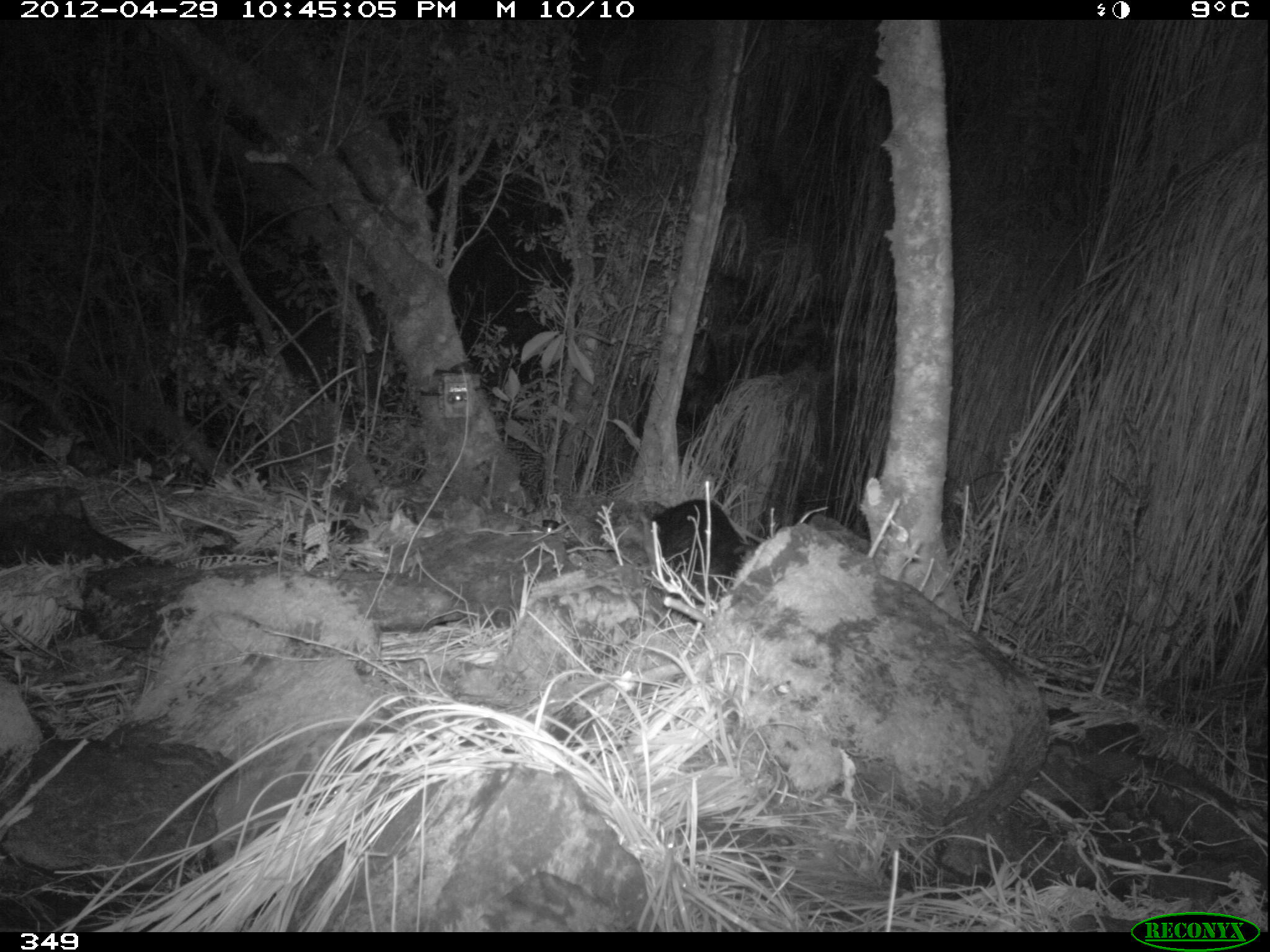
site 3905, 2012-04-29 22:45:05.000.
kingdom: Animalia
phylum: Chordata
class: Mammalia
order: Didelphimorphia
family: Didelphidae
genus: Didelphis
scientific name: Didelphis pernigra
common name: andean white-eared opossum